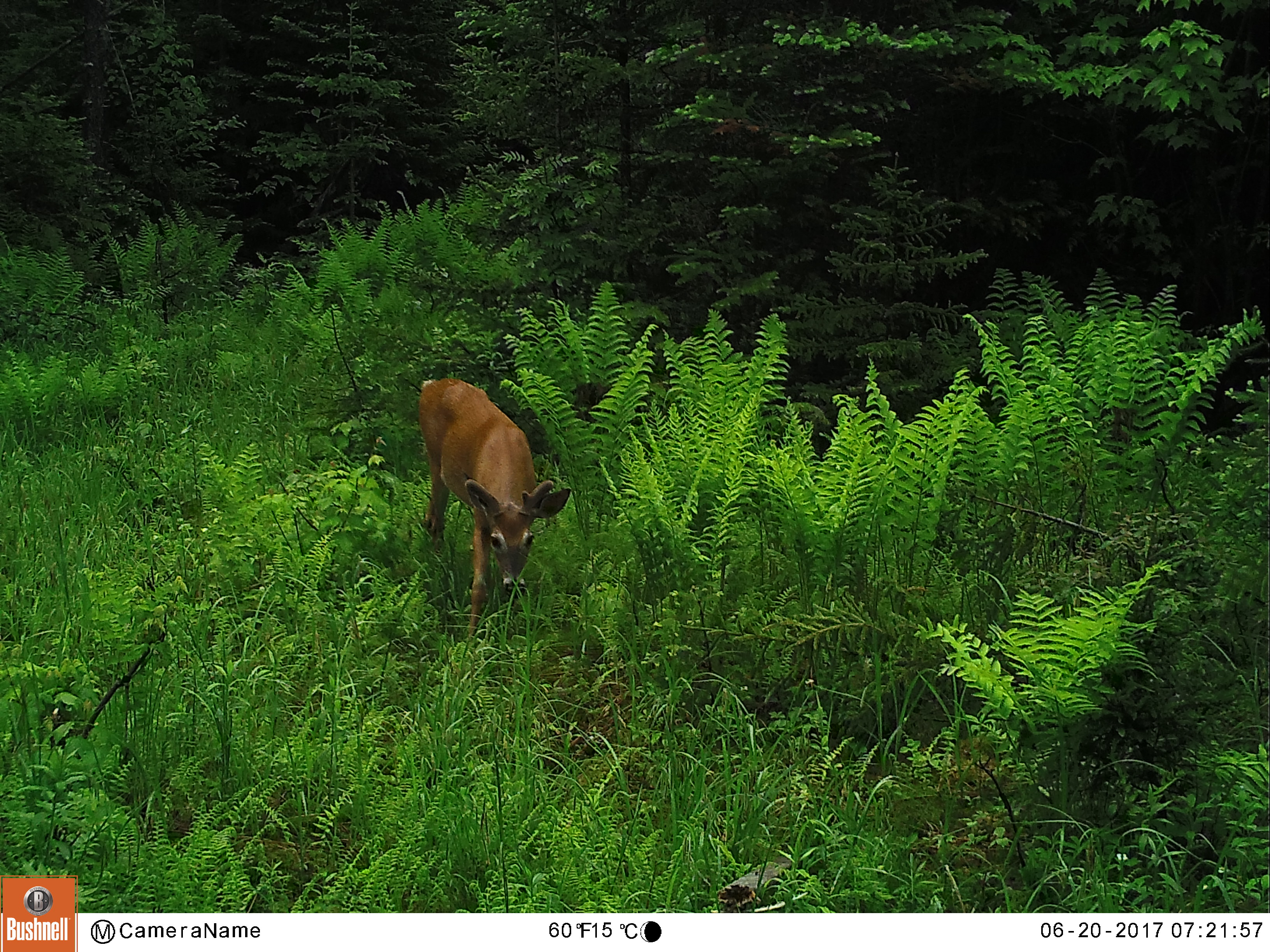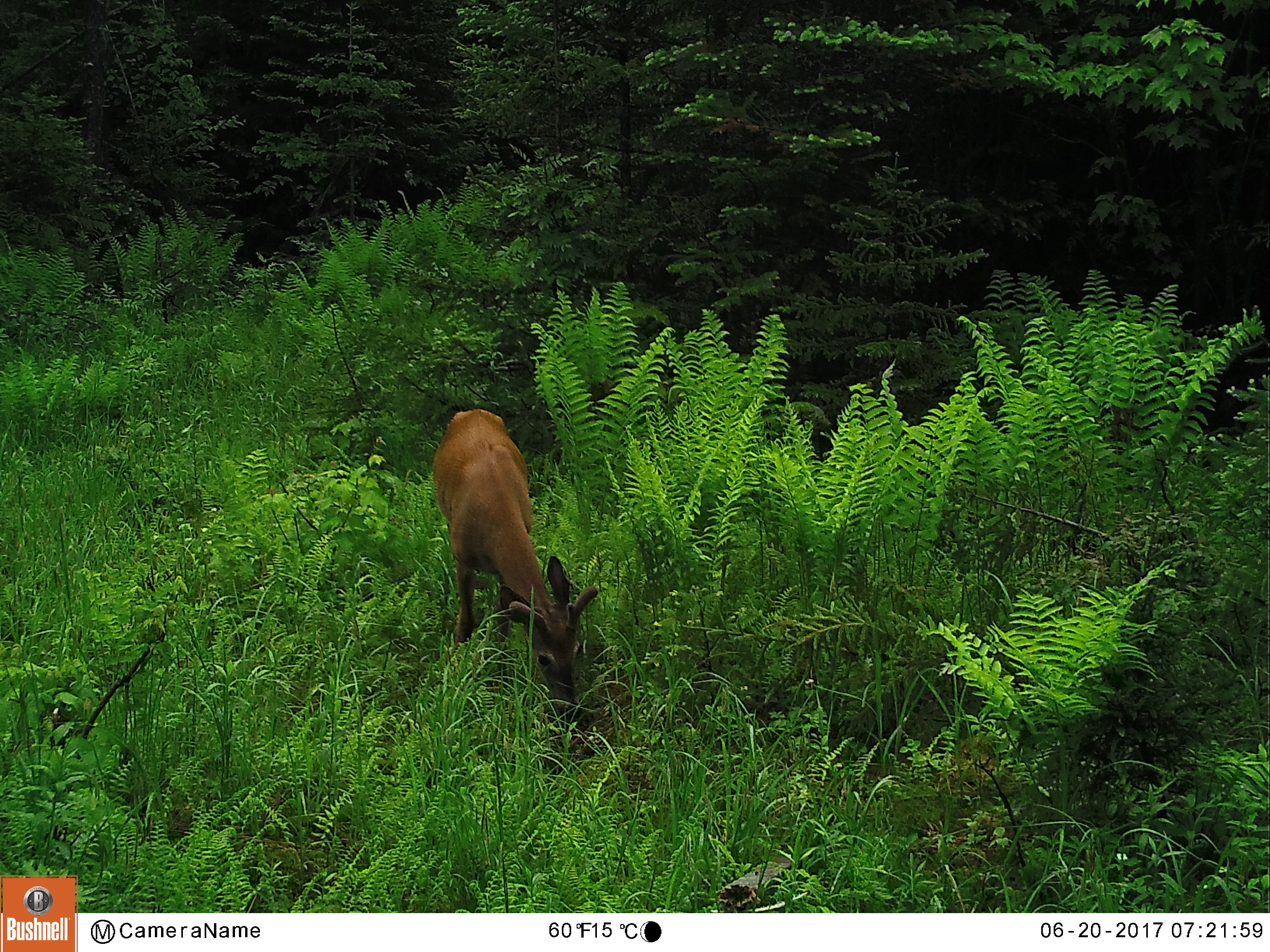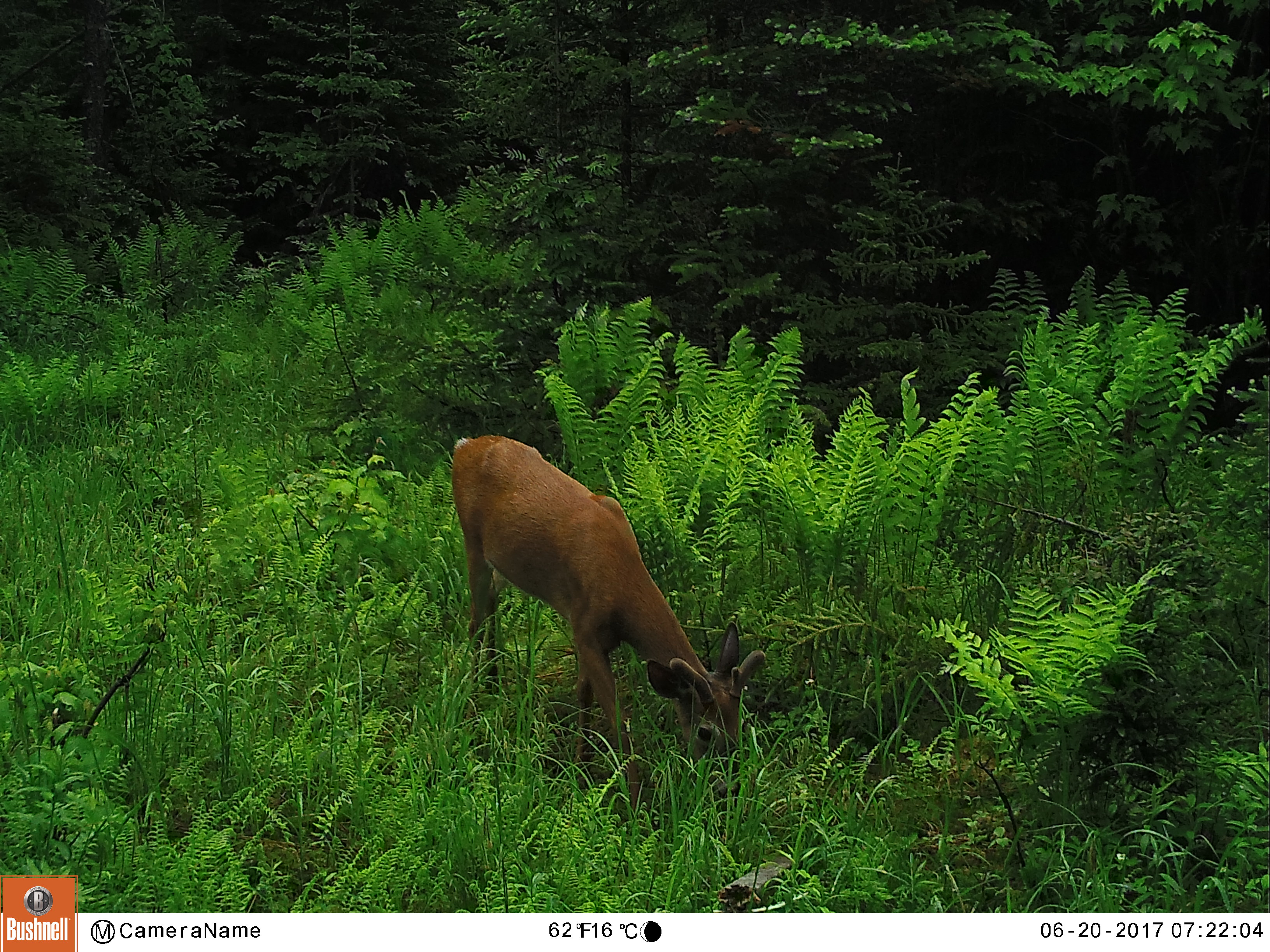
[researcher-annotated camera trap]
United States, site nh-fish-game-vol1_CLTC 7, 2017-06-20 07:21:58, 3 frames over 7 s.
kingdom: Animalia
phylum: Chordata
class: Mammalia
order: Artiodactyla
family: Cervidae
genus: Odocoileus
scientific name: Odocoileus virginianus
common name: white-tailed deer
White-tailed deer (Odocoileus virginianus).